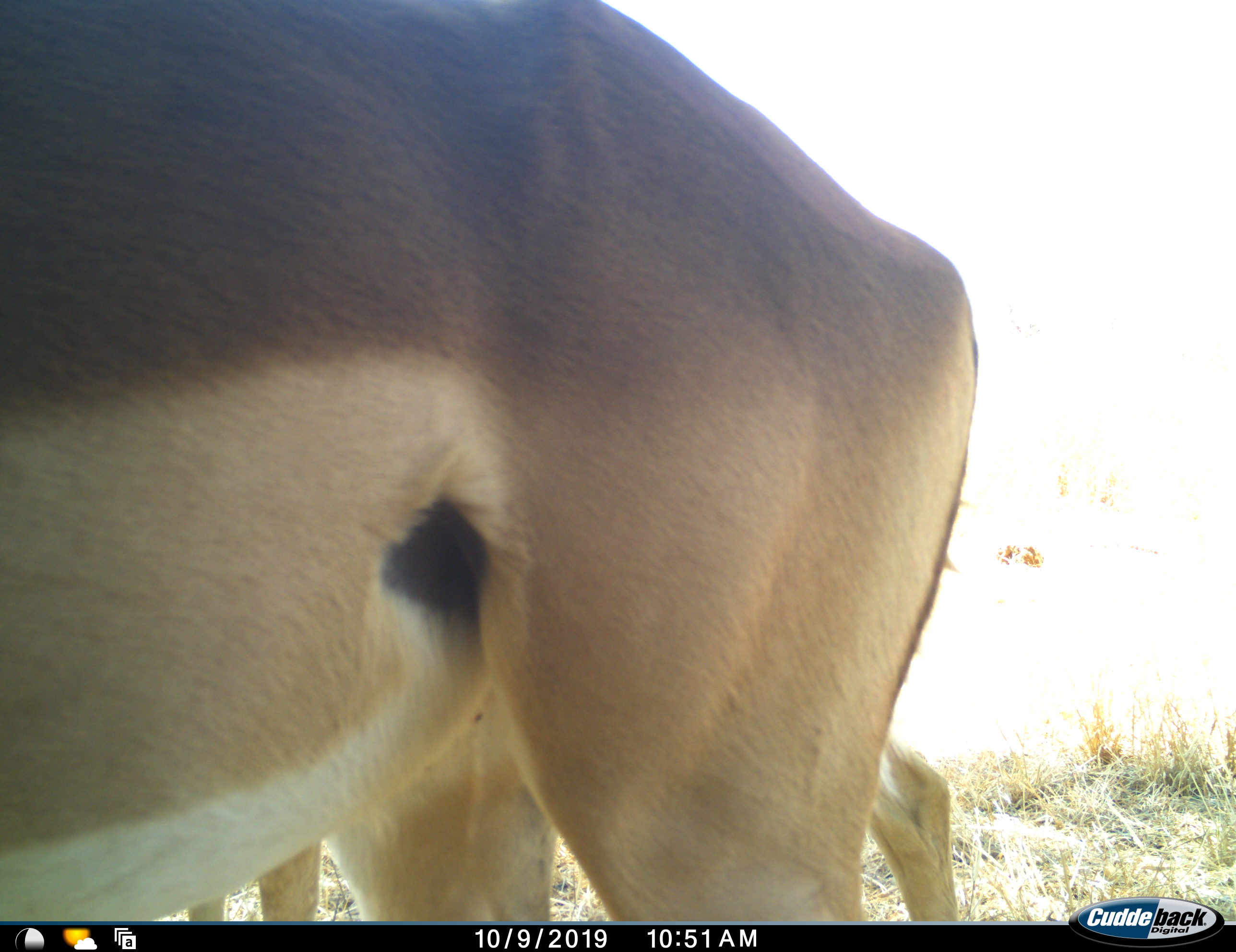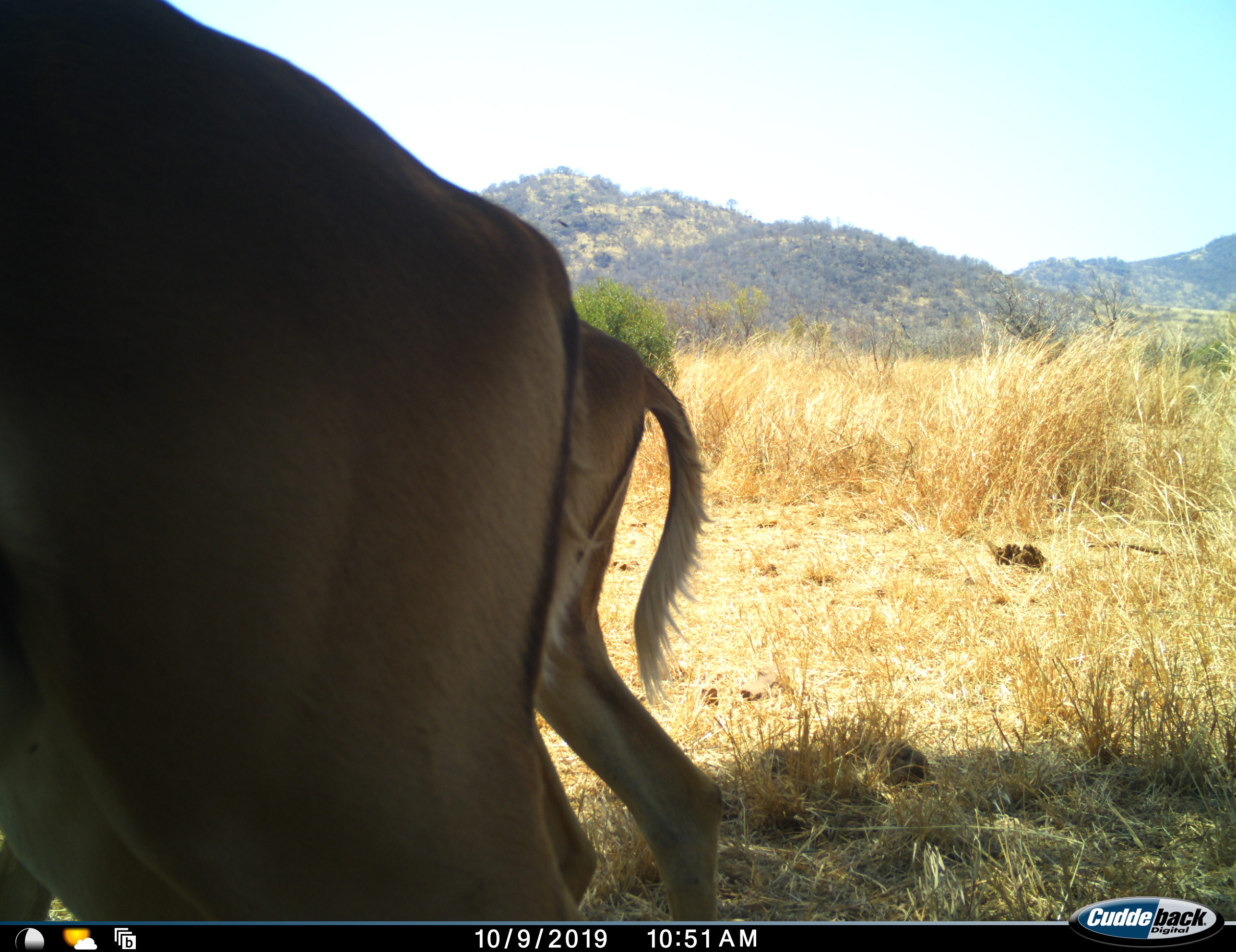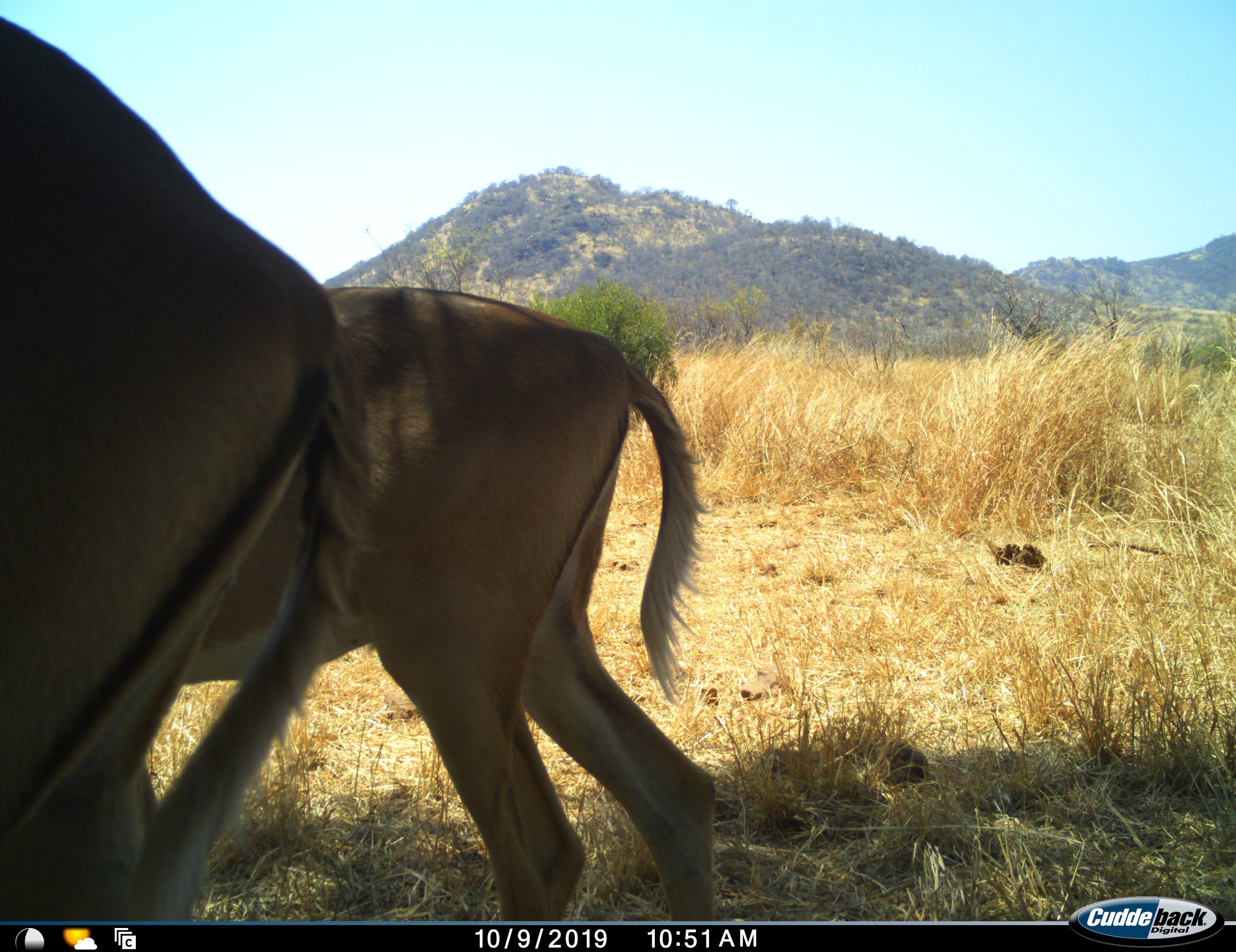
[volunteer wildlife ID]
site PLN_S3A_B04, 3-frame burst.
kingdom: Animalia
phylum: Chordata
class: Mammalia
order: Artiodactyla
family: Bovidae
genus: Aepyceros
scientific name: Aepyceros melampus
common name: impala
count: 2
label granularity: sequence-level